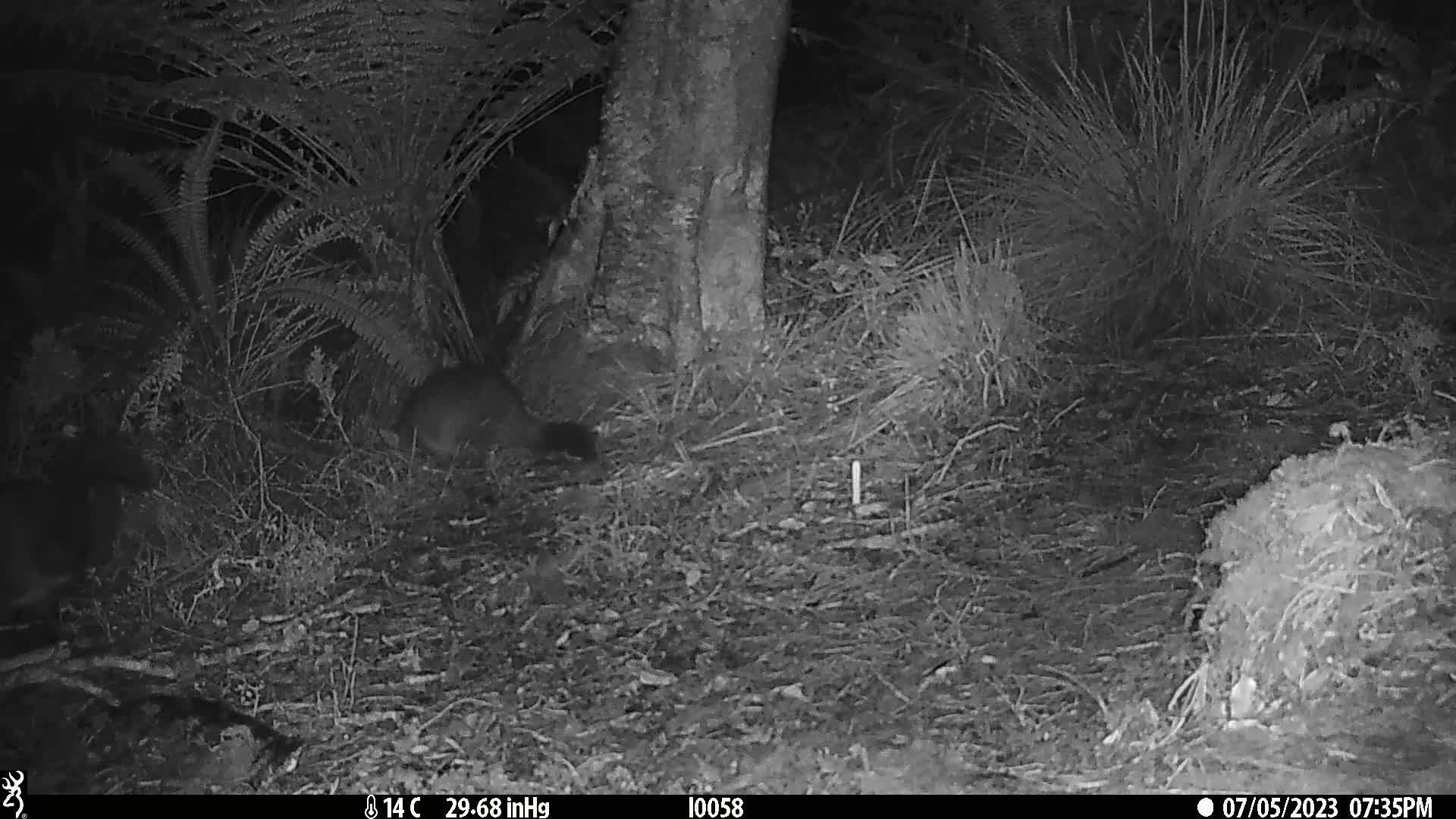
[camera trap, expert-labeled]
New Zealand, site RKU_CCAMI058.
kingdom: Animalia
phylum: Chordata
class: Mammalia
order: Diprotodontia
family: Phalangeridae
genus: Trichosurus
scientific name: Trichosurus vulpecula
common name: common brushtail possum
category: possum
Possum (common brushtail possum) (Trichosurus vulpecula).